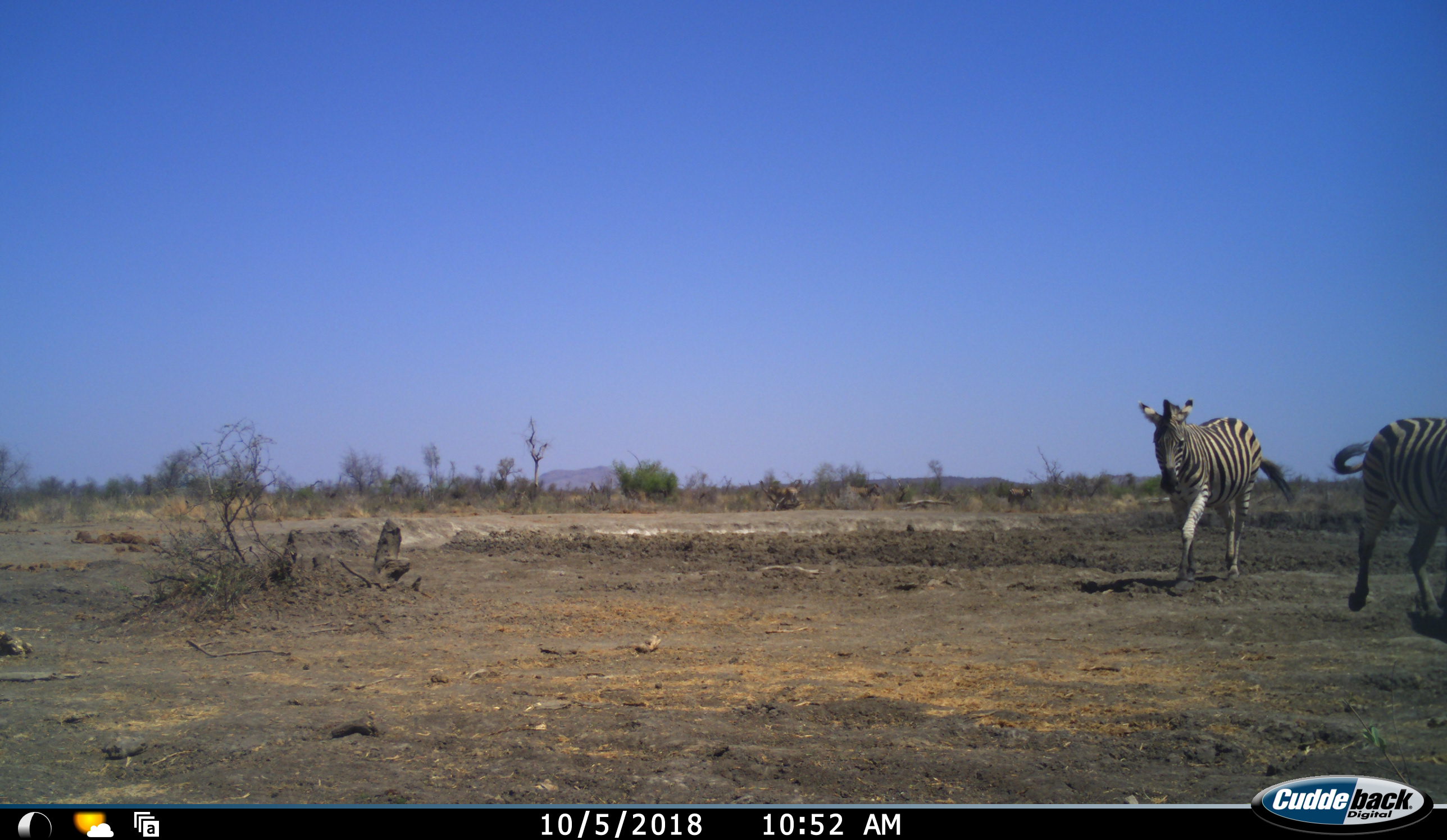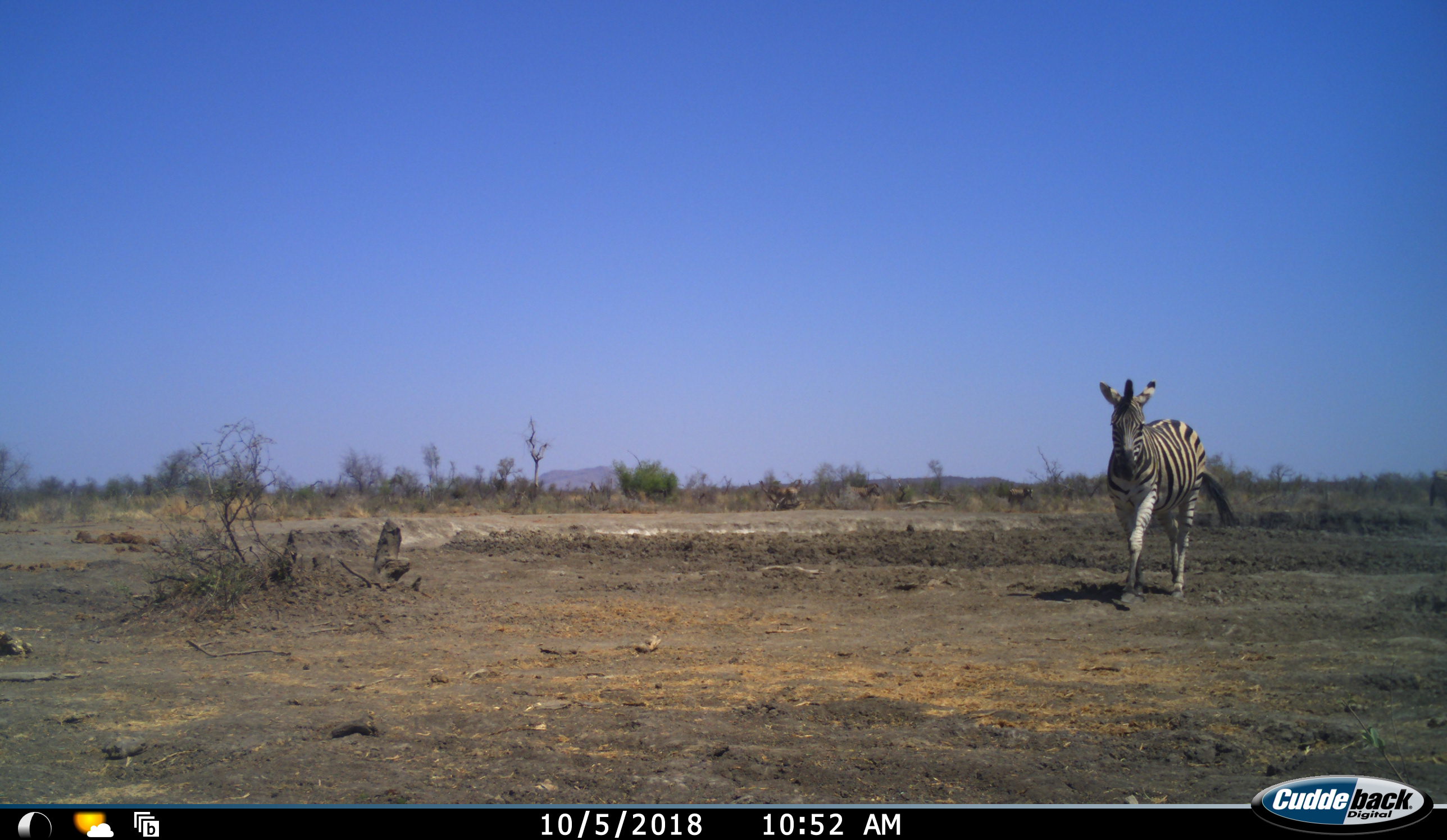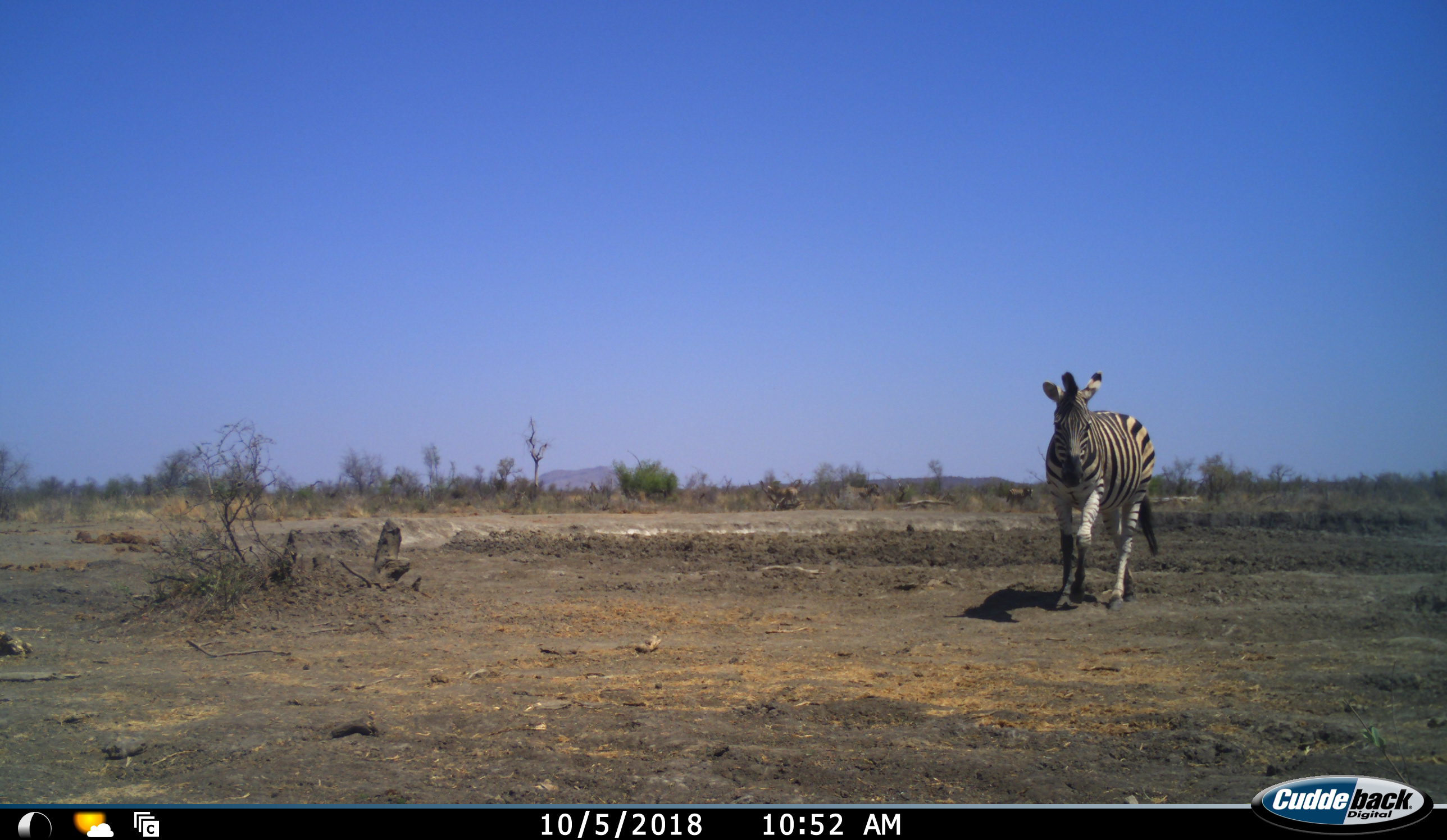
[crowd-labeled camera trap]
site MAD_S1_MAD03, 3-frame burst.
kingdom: Animalia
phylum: Chordata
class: Mammalia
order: Perissodactyla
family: Equidae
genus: Equus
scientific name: Equus quagga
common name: plains zebra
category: zebraplains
Zebraplains (plains zebra) (Equus quagga), count 2. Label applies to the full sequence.